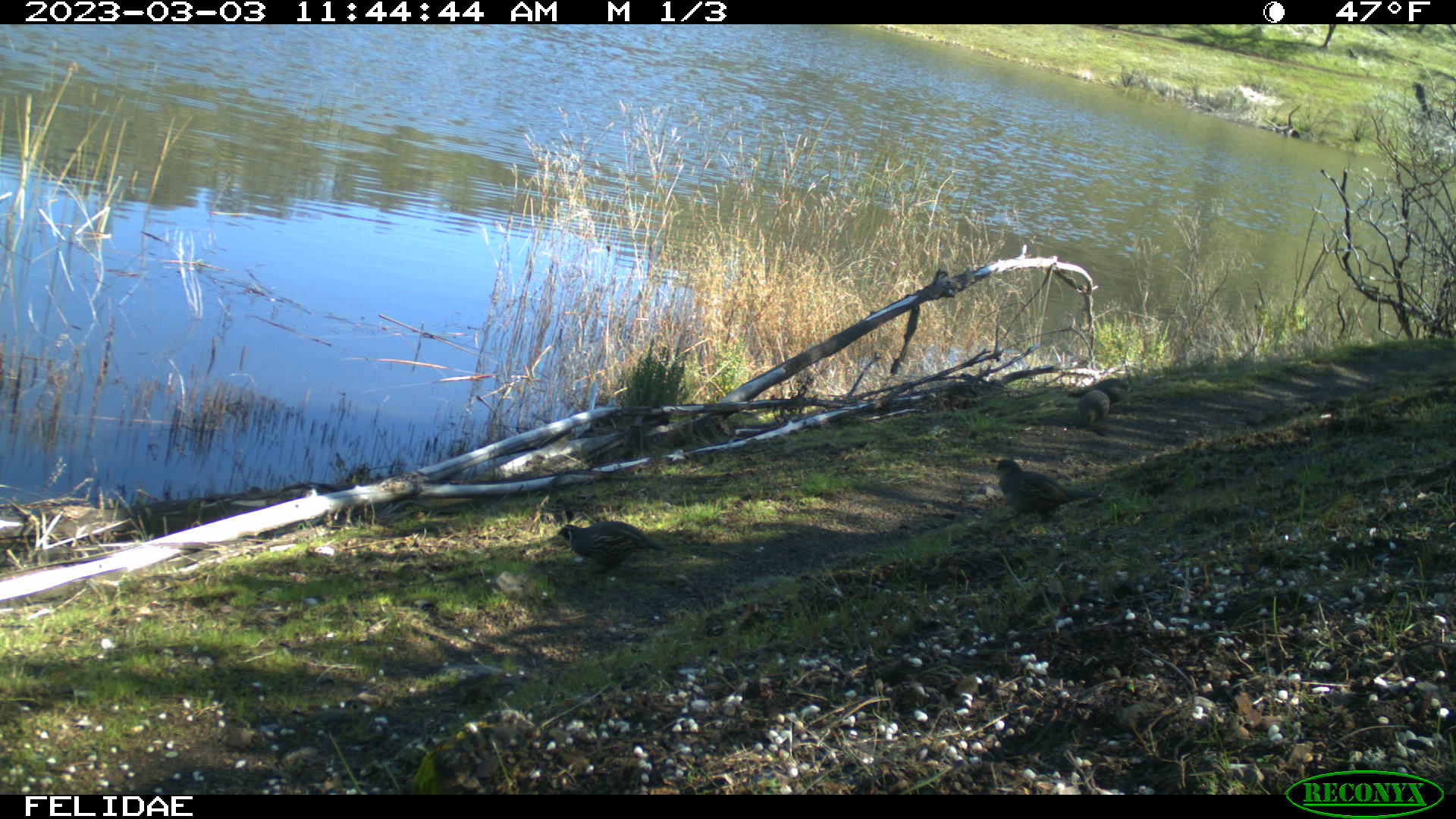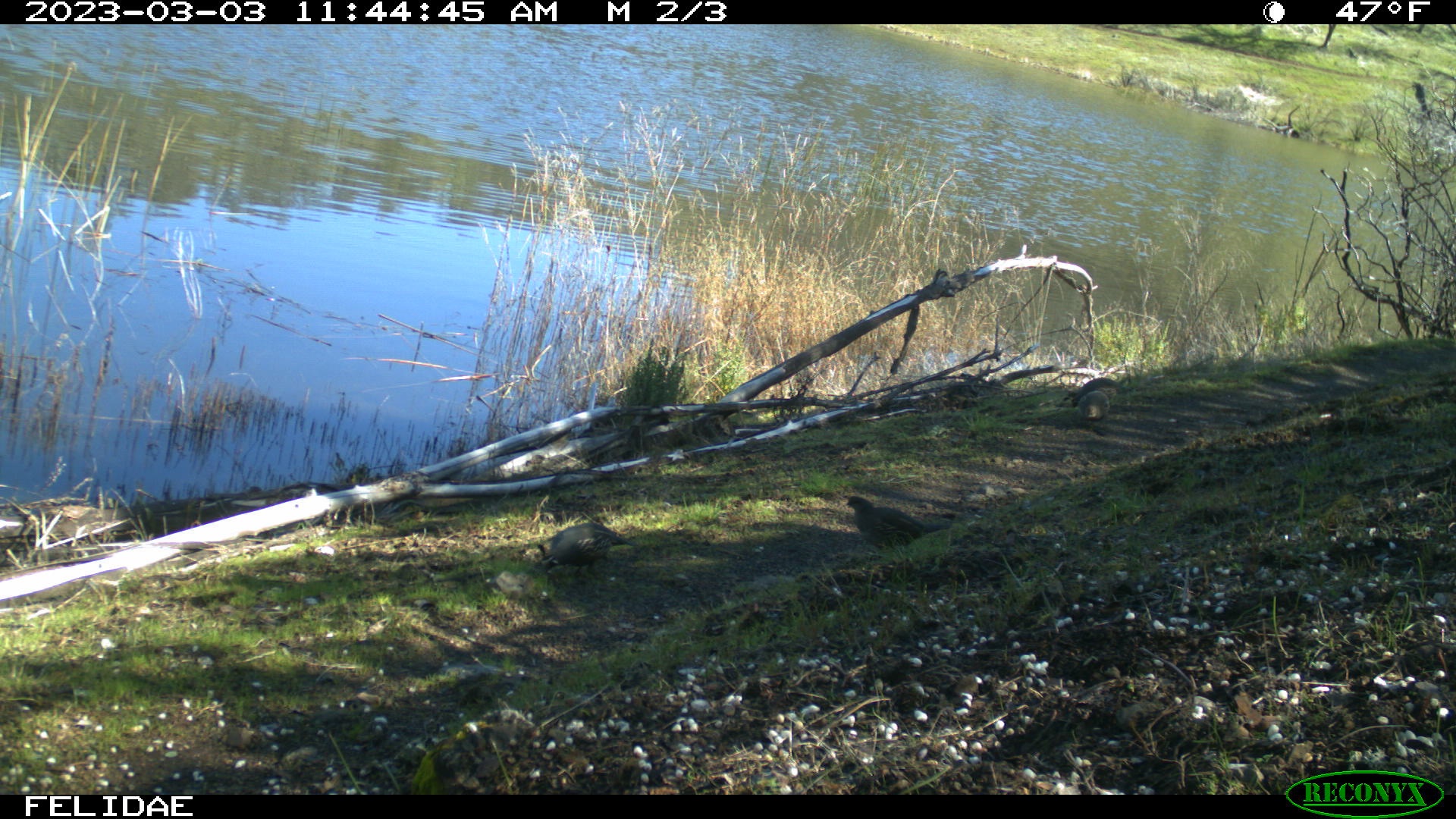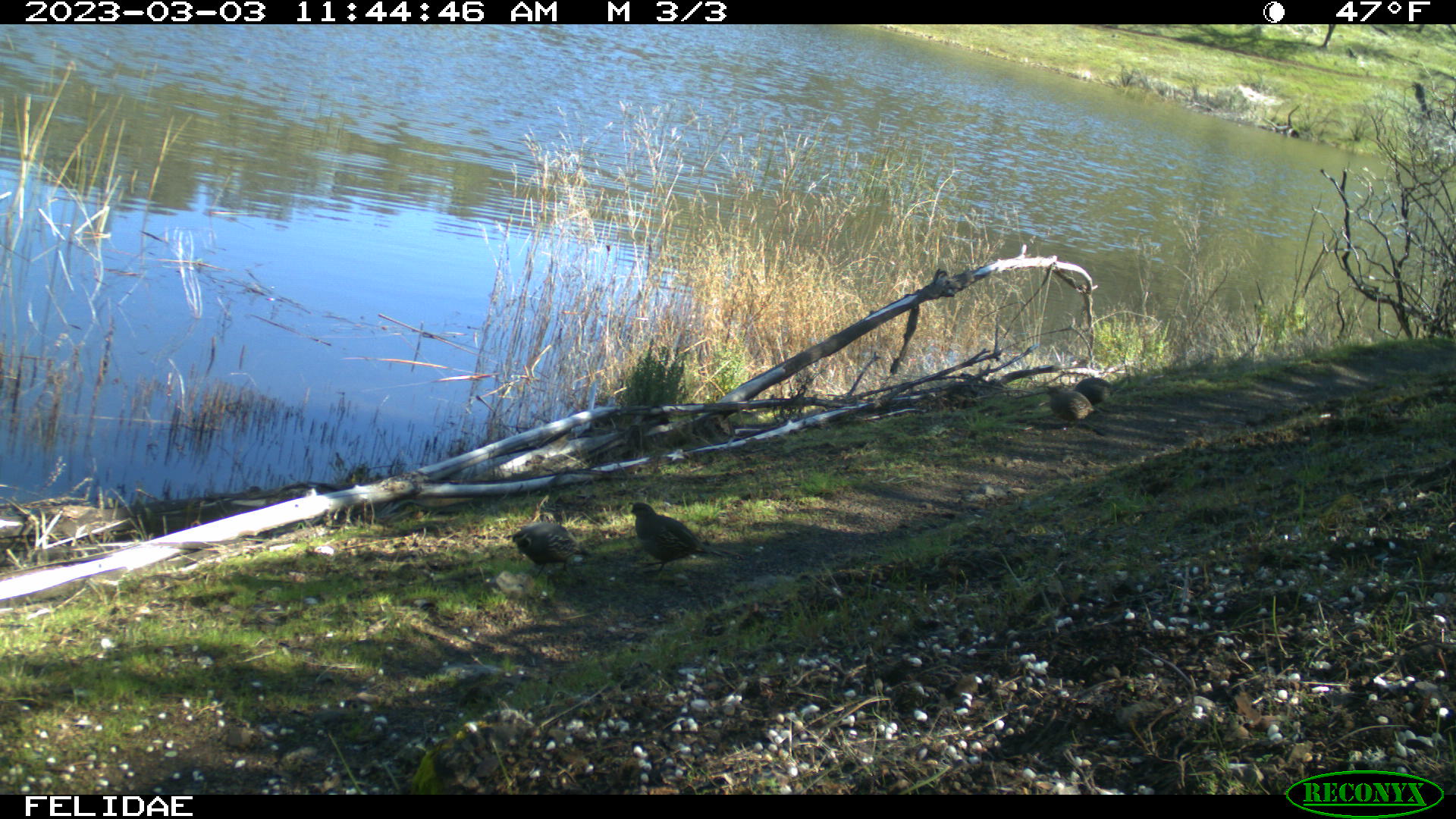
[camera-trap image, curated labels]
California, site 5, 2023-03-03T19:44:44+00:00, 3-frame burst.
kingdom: Animalia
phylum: Chordata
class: Aves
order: Galliformes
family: Odontophoridae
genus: Callipepla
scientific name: Callipepla californica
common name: california quail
California quail (Callipepla californica).